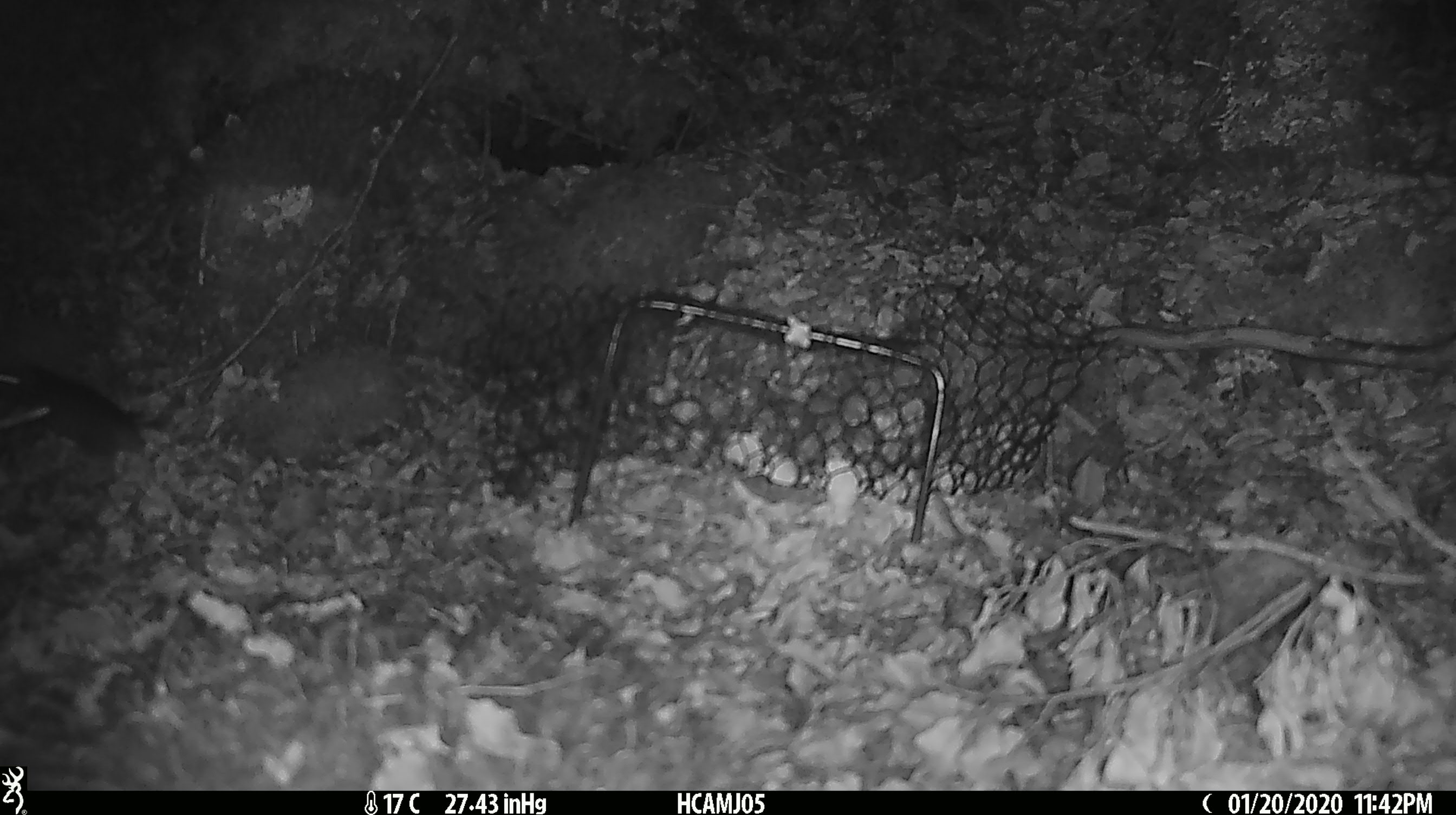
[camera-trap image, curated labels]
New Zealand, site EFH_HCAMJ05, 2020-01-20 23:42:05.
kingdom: Animalia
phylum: Chordata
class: Mammalia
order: Rodentia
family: Muridae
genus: Mus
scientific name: Mus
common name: mouse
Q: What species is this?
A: Mouse (Mus).